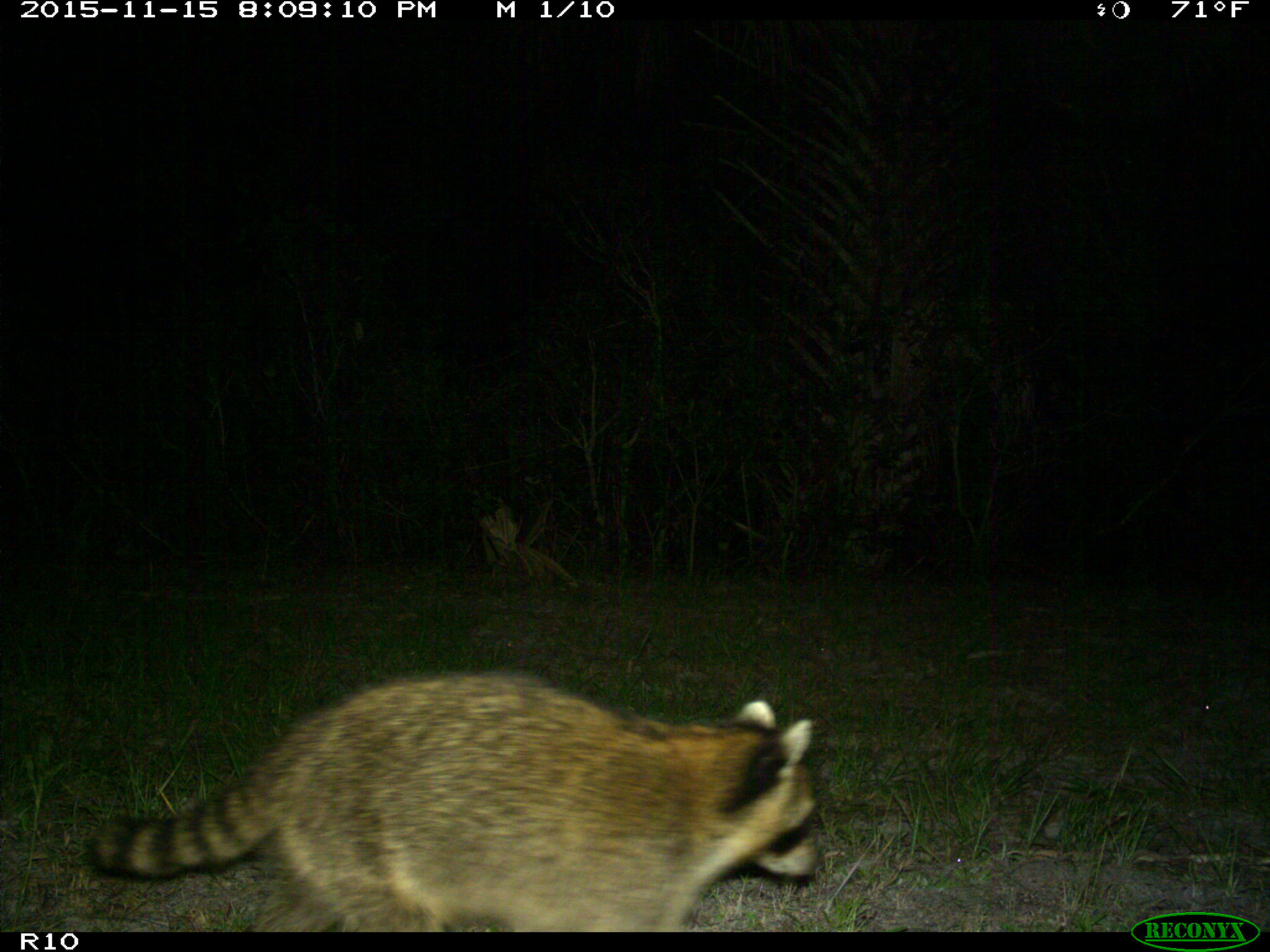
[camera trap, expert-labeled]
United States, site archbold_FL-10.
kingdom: Animalia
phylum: Chordata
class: Mammalia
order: Carnivora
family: Procyonidae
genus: Procyon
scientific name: Procyon lotor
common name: common raccoon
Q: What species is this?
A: Procyon lotor (common raccoon).